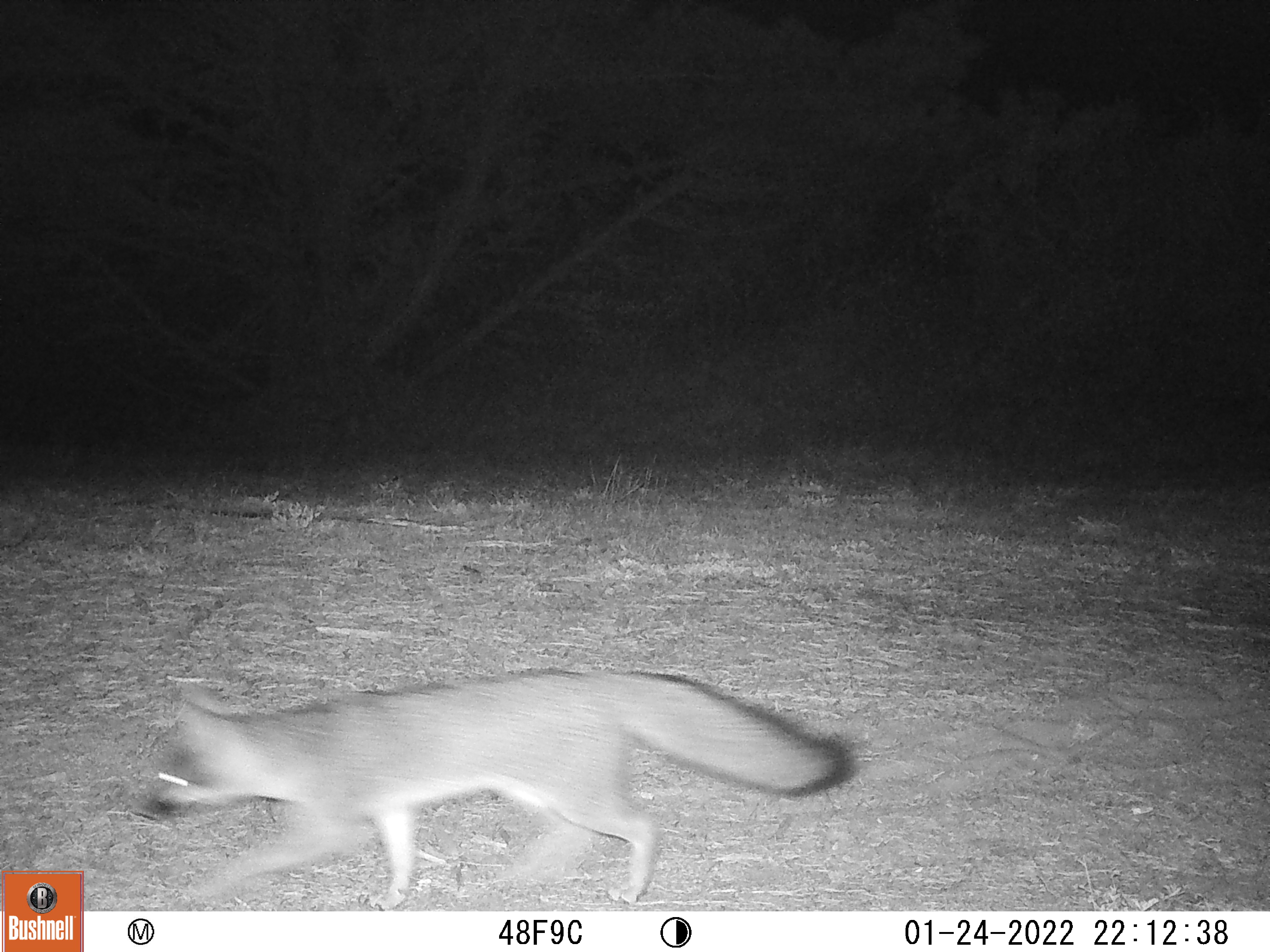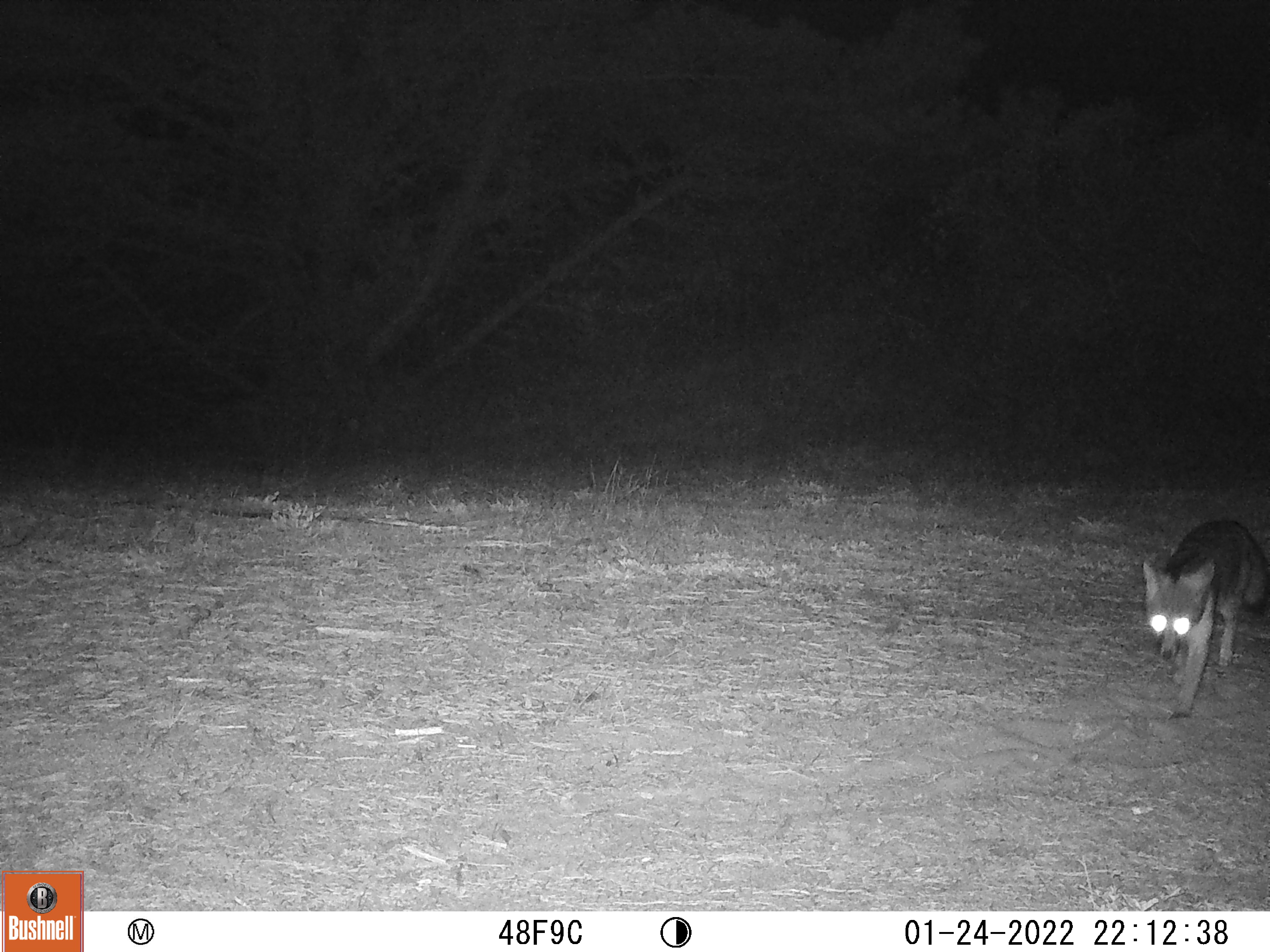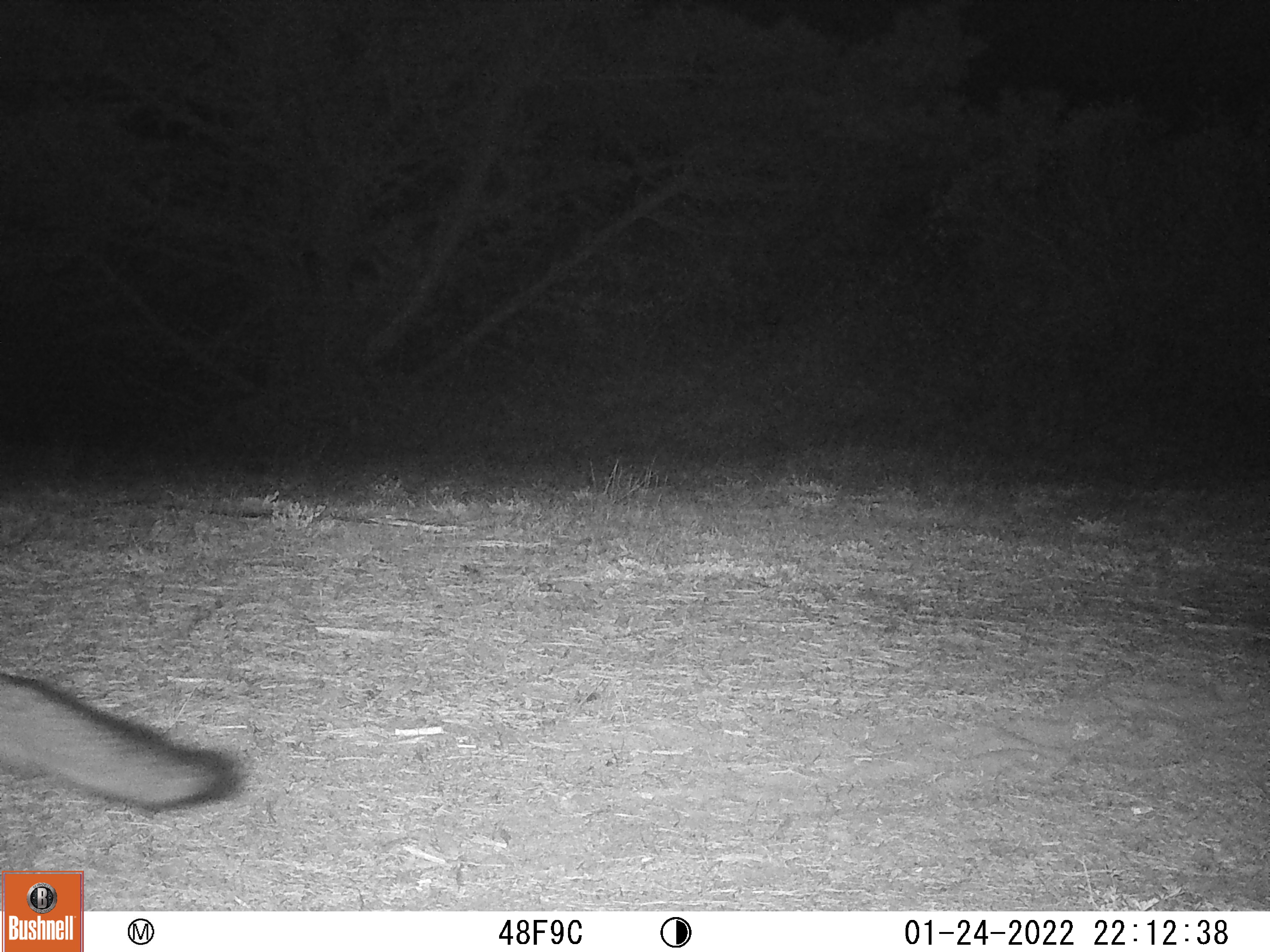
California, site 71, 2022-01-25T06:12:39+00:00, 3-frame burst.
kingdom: Animalia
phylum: Chordata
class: Mammalia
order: Carnivora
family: Canidae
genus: Urocyon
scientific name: Urocyon cinereoargenteus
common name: gray fox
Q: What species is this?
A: Gray fox (Urocyon cinereoargenteus).